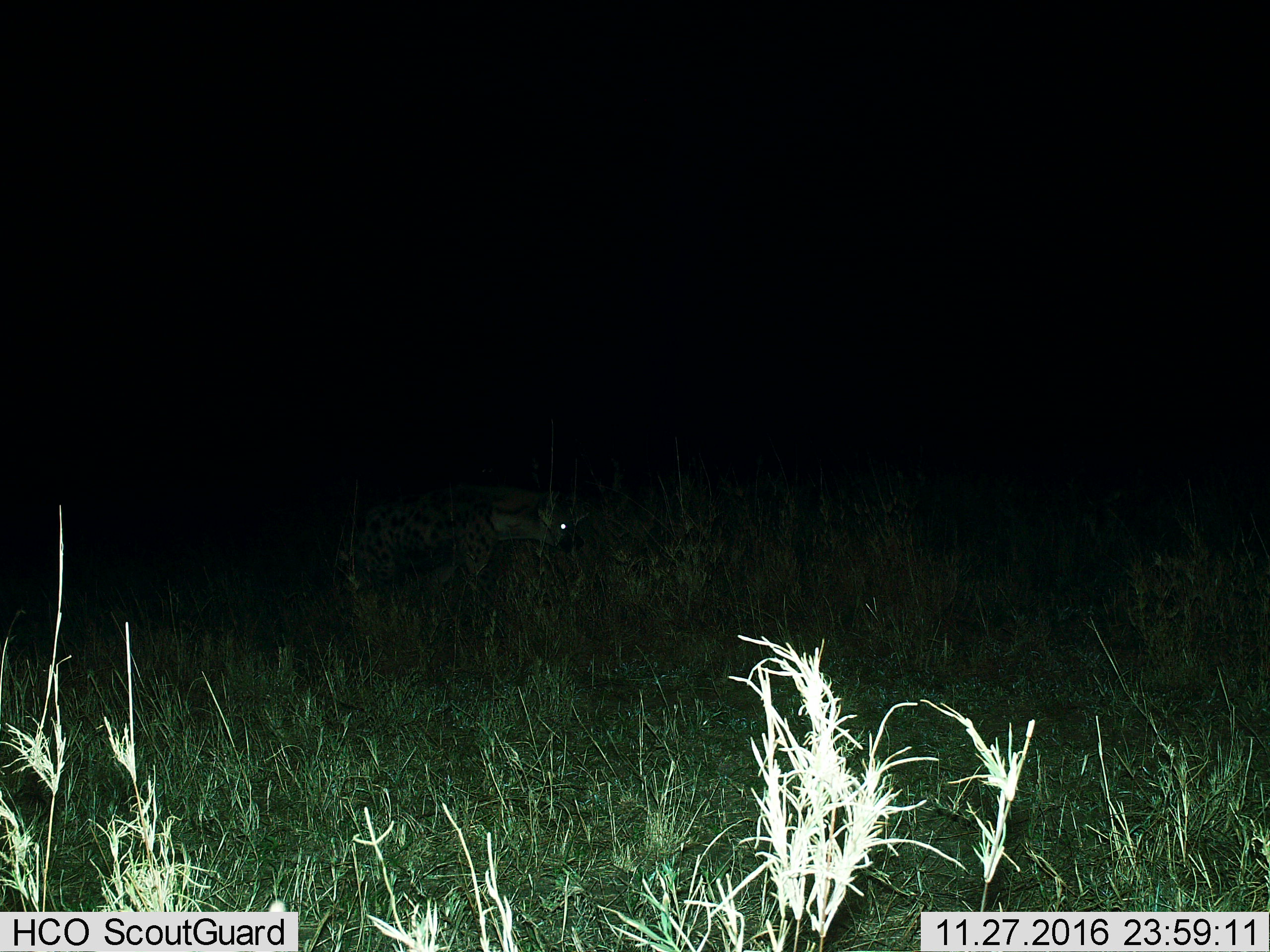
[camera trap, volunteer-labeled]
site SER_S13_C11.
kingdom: Animalia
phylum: Chordata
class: Mammalia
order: Carnivora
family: Hyaenidae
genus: Crocuta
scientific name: Crocuta crocuta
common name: spotted hyena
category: hyenaspotted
Hyenaspotted (spotted hyena) (Crocuta crocuta), count 1. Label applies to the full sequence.